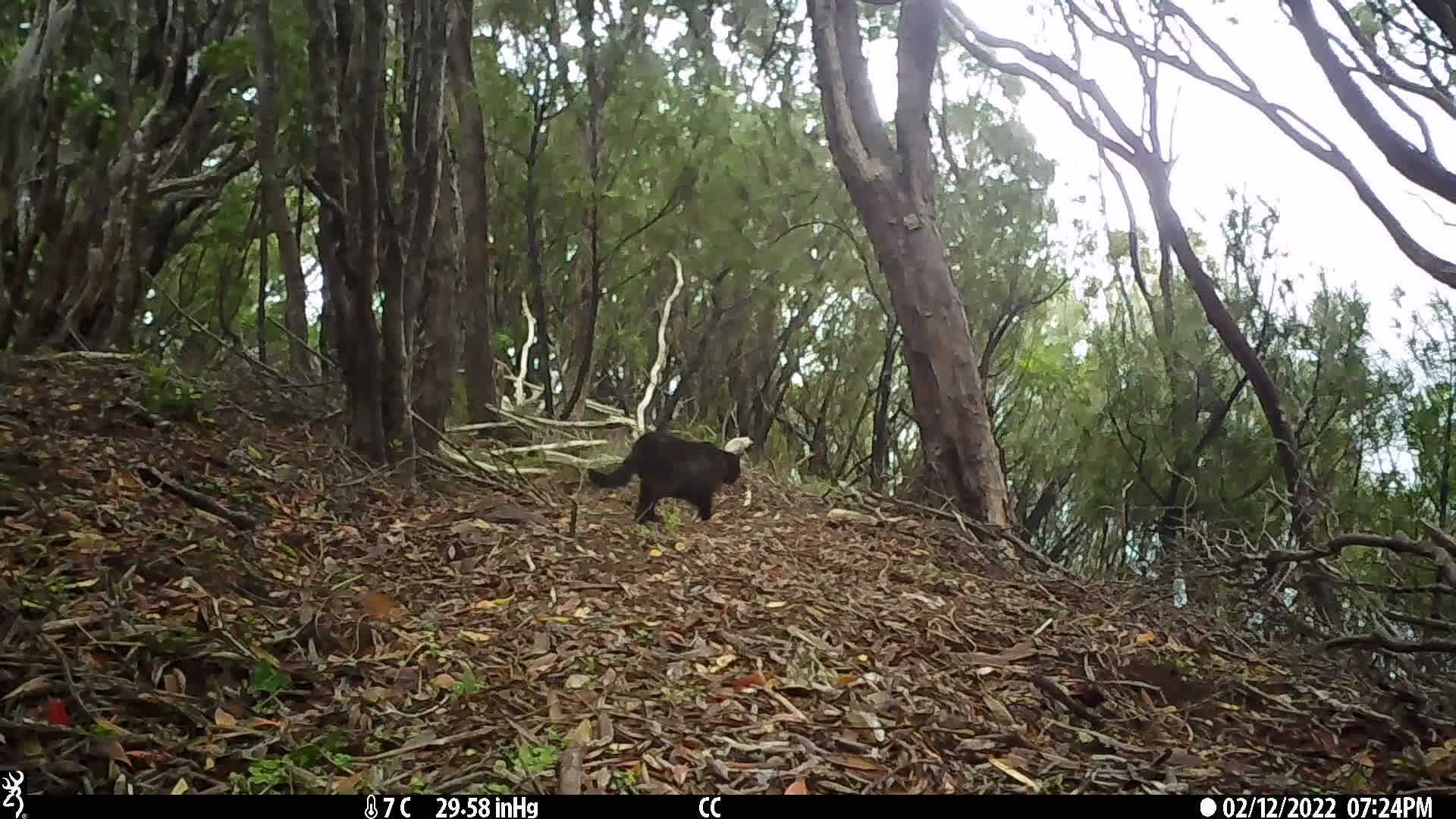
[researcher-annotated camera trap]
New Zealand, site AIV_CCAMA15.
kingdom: Animalia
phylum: Chordata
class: Mammalia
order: Carnivora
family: Felidae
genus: Felis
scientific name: Felis catus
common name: domestic cat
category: cat